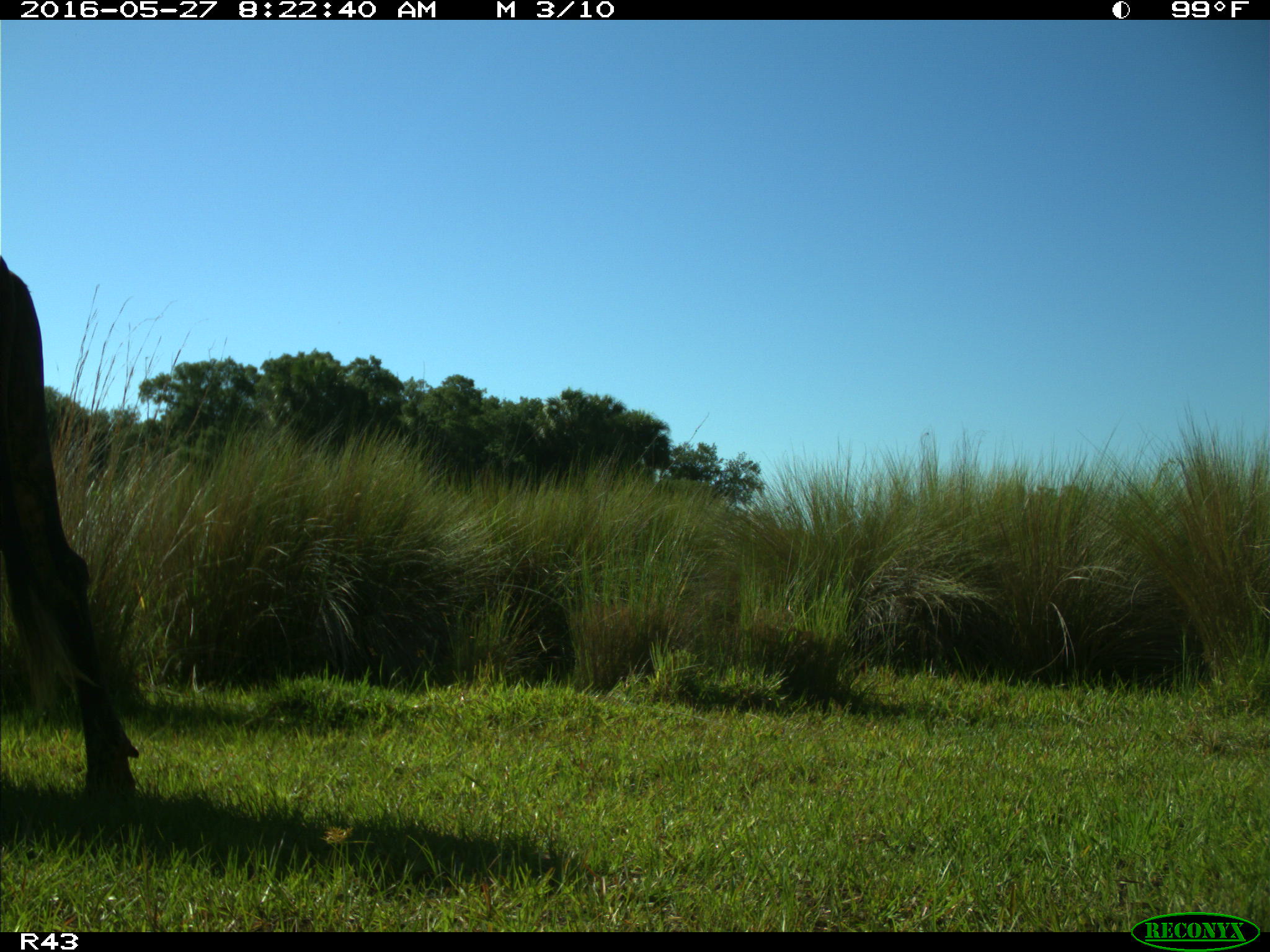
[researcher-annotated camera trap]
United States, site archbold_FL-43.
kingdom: Animalia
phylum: Chordata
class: Mammalia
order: Artiodactyla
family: Bovidae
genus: Bos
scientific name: Bos taurus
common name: domestic cow